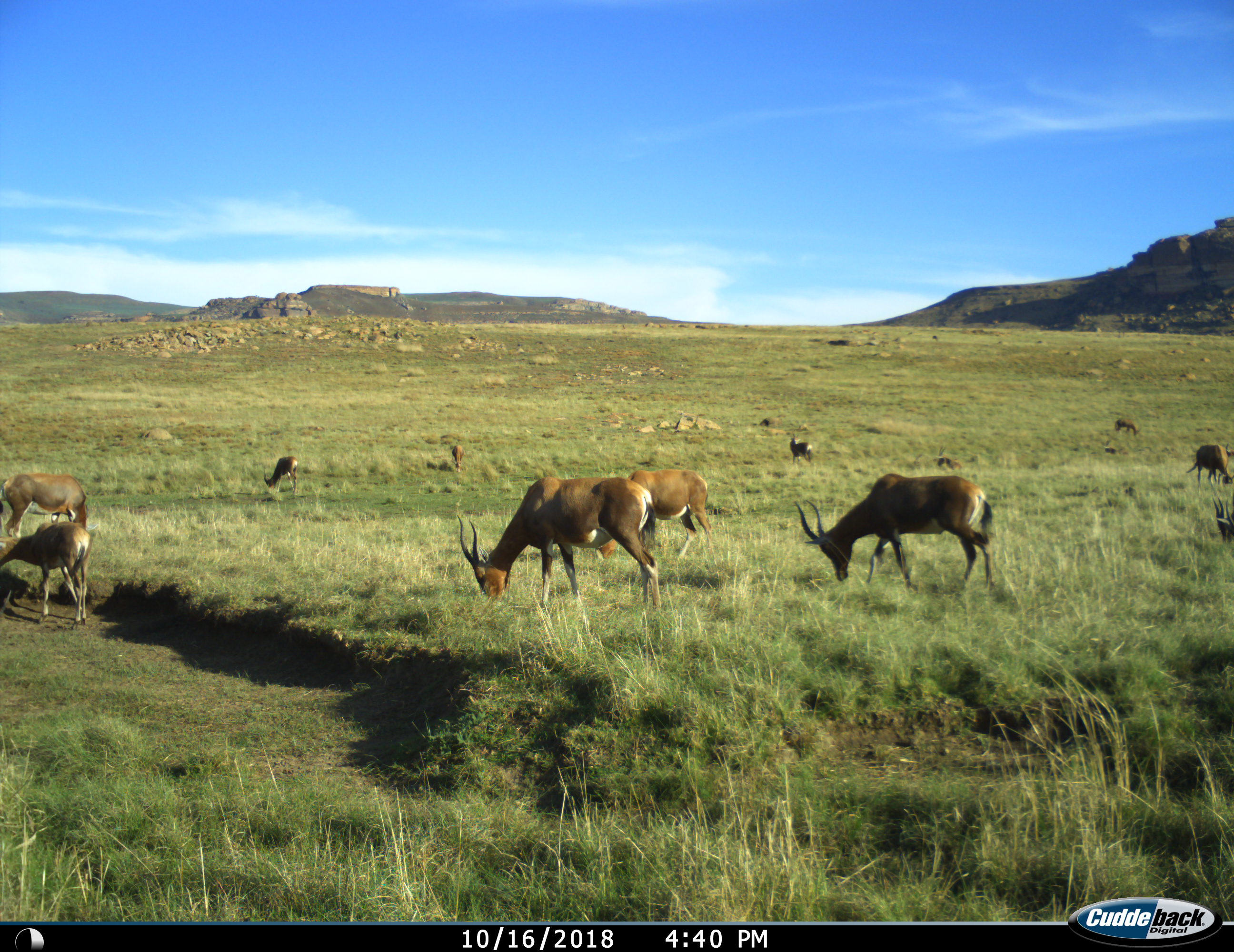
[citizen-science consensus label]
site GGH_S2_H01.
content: unidentified animal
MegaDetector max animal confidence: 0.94